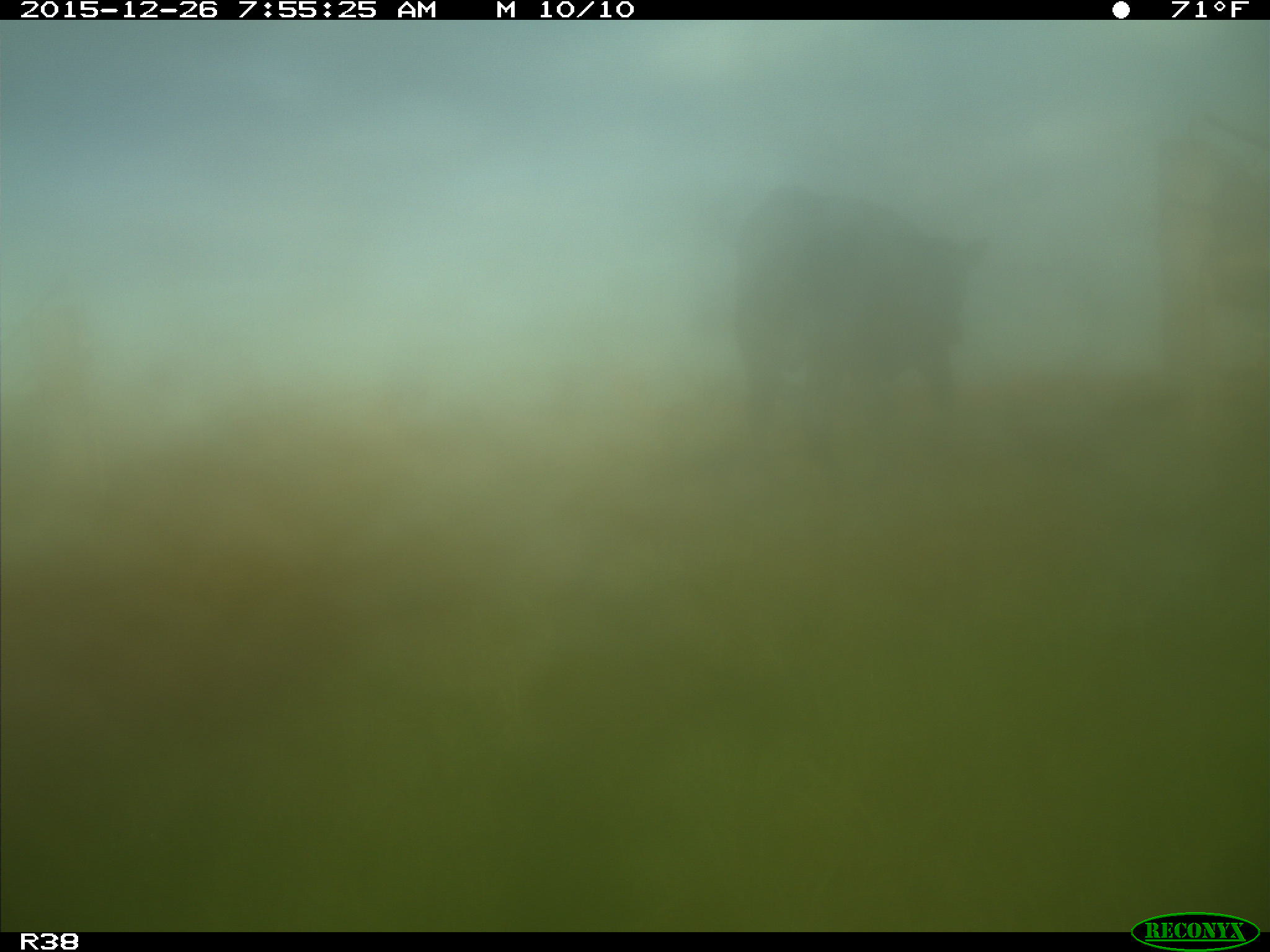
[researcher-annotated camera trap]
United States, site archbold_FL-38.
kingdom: Animalia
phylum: Chordata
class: Mammalia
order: Artiodactyla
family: Bovidae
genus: Bos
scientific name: Bos taurus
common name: domestic cow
Bos taurus (domestic cow).